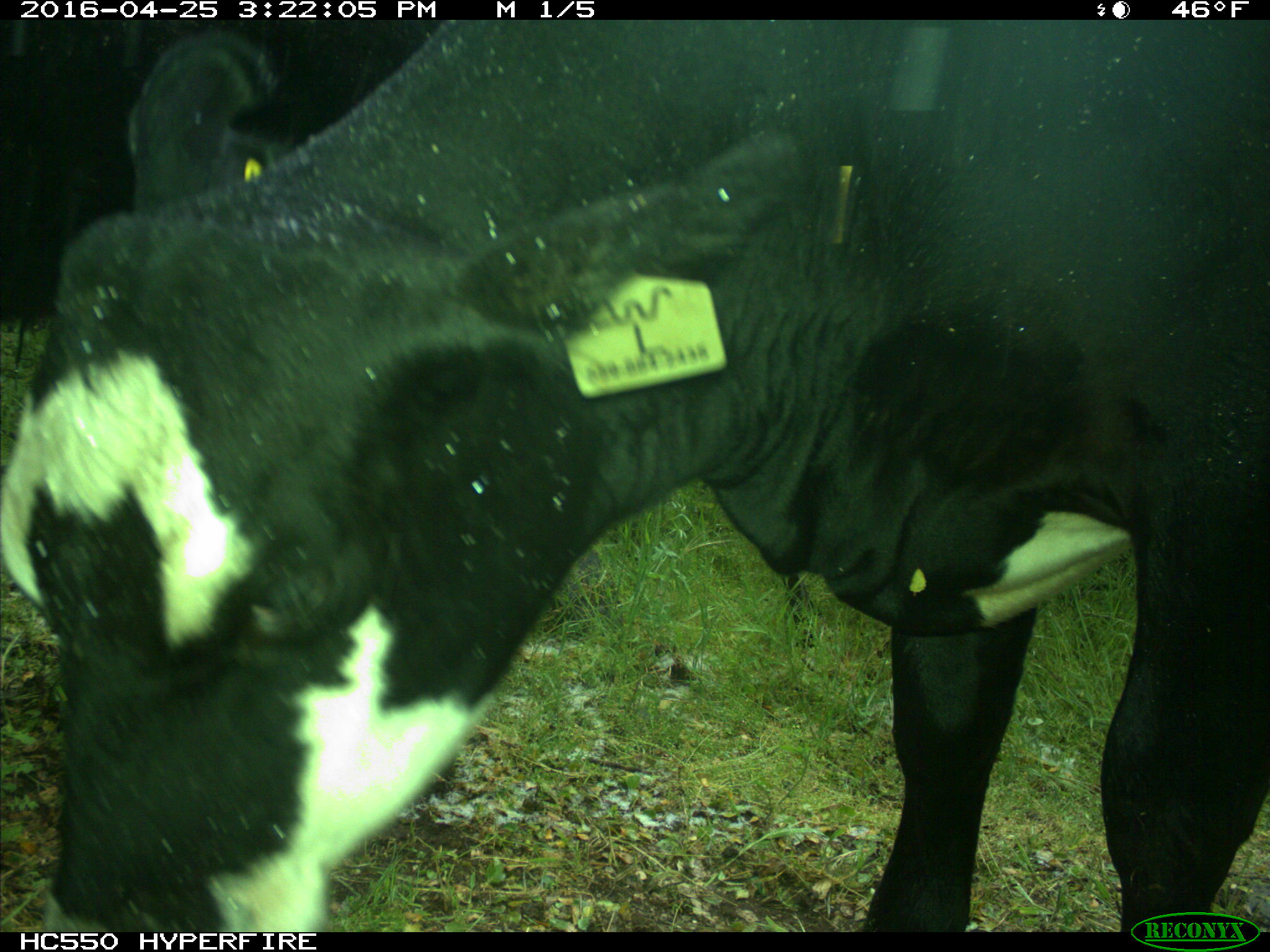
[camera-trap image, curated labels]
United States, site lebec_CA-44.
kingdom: Animalia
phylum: Chordata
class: Mammalia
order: Artiodactyla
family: Bovidae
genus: Bos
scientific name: Bos taurus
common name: domestic cow